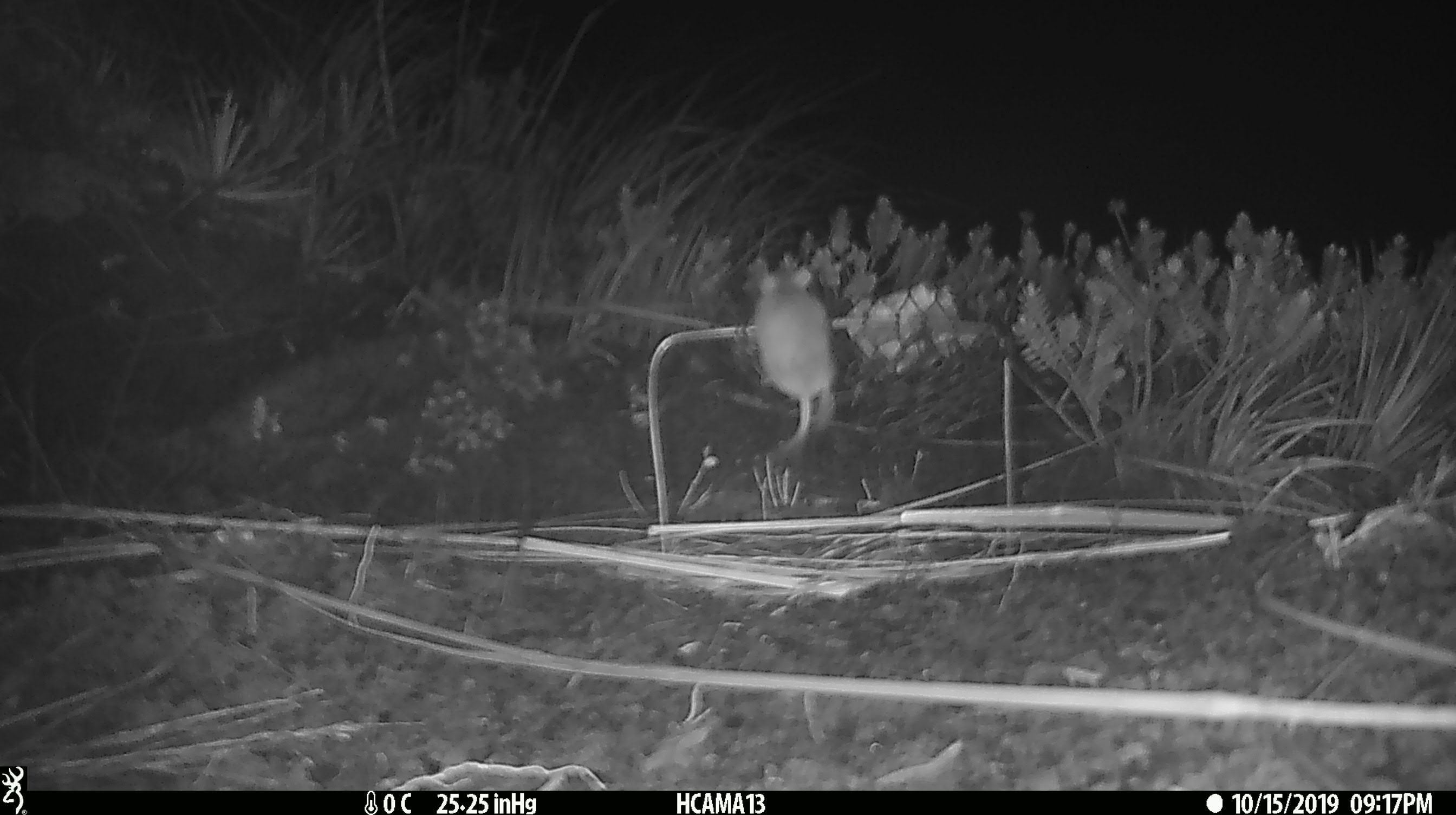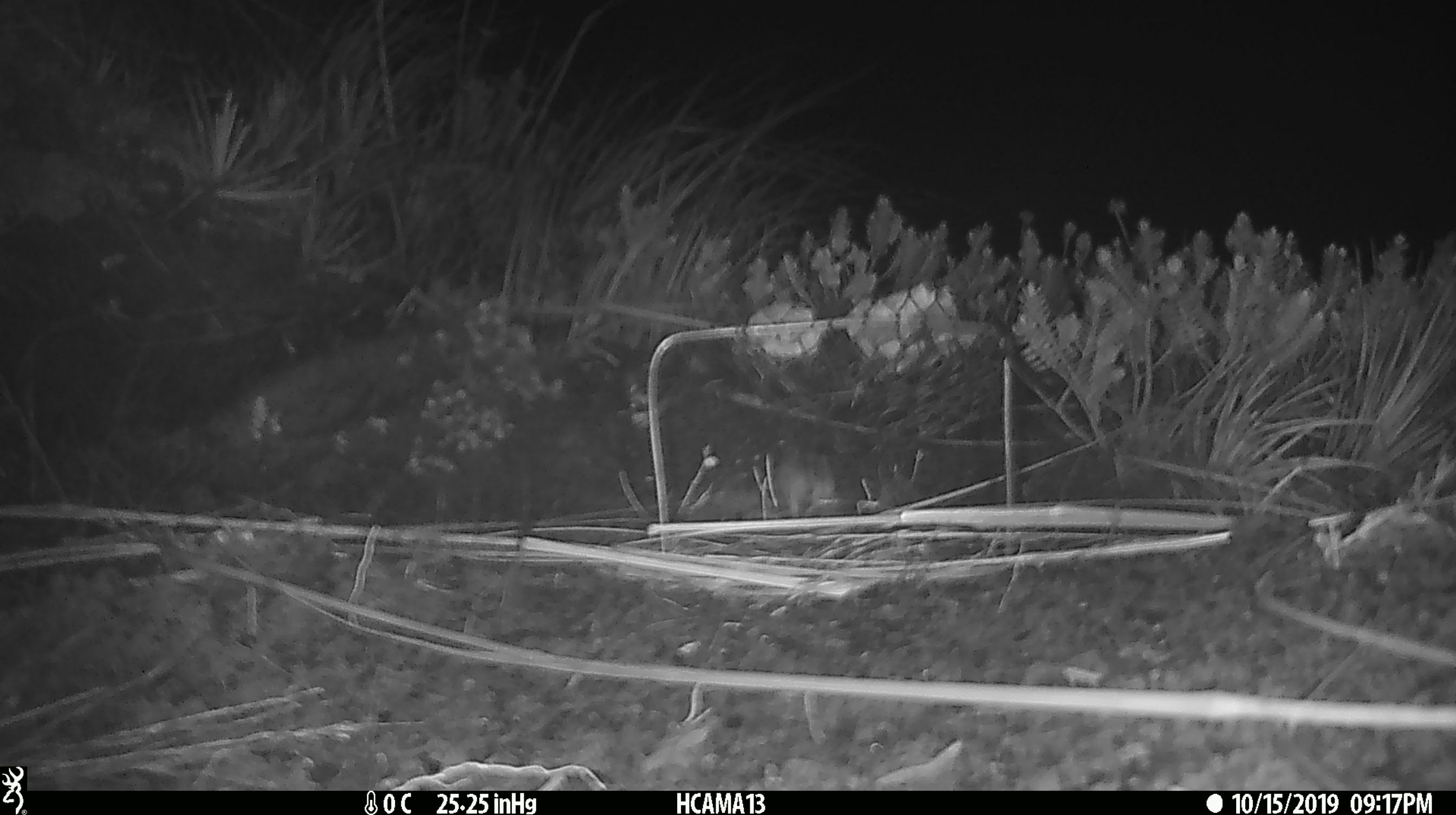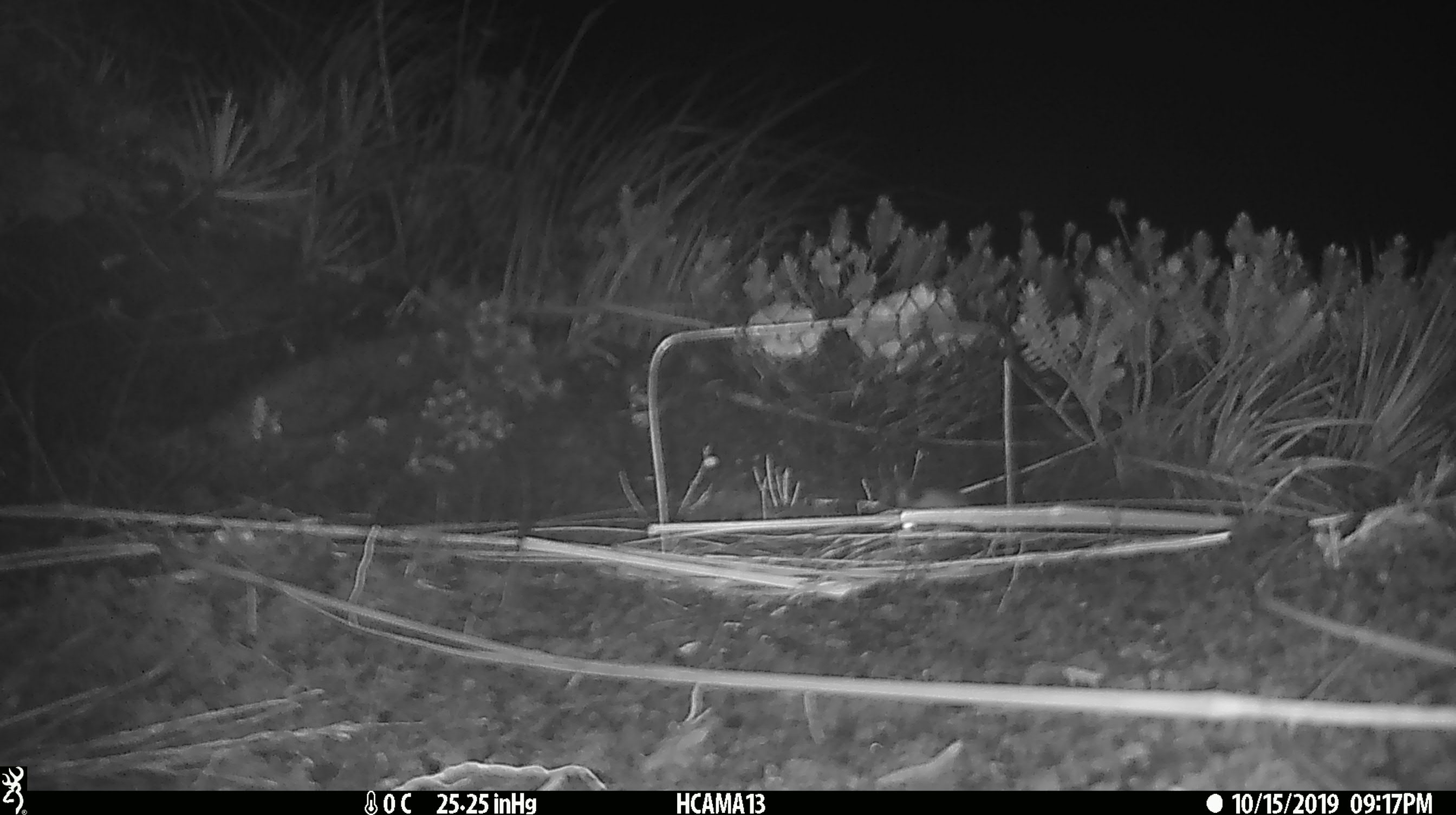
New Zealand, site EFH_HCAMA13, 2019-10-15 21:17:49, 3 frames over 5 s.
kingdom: Animalia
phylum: Chordata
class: Mammalia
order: Rodentia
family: Muridae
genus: Mus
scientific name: Mus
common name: mouse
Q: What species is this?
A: Mouse (Mus).